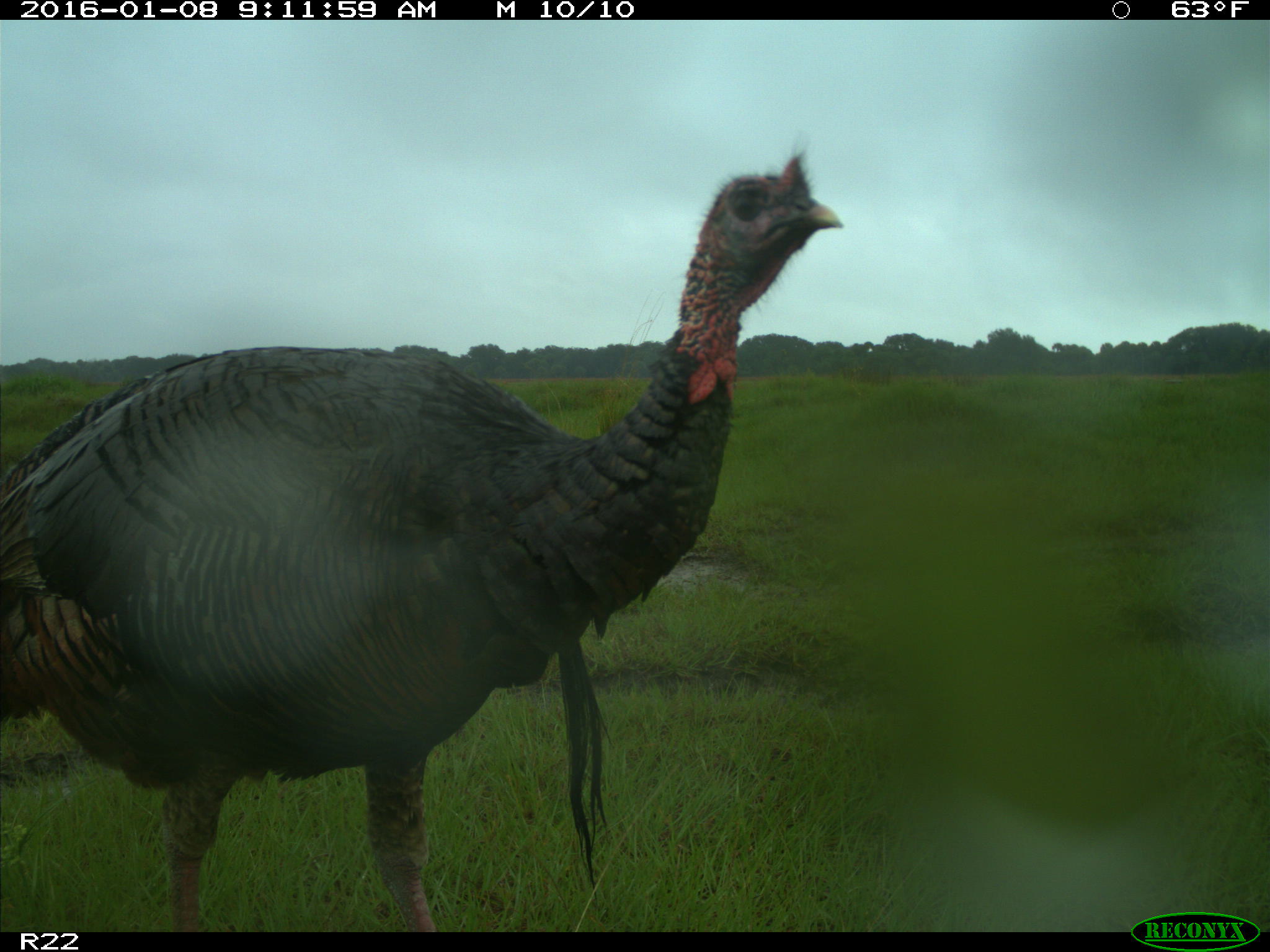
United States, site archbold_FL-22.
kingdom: Animalia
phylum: Chordata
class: Aves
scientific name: Aves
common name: birds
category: unidentified bird